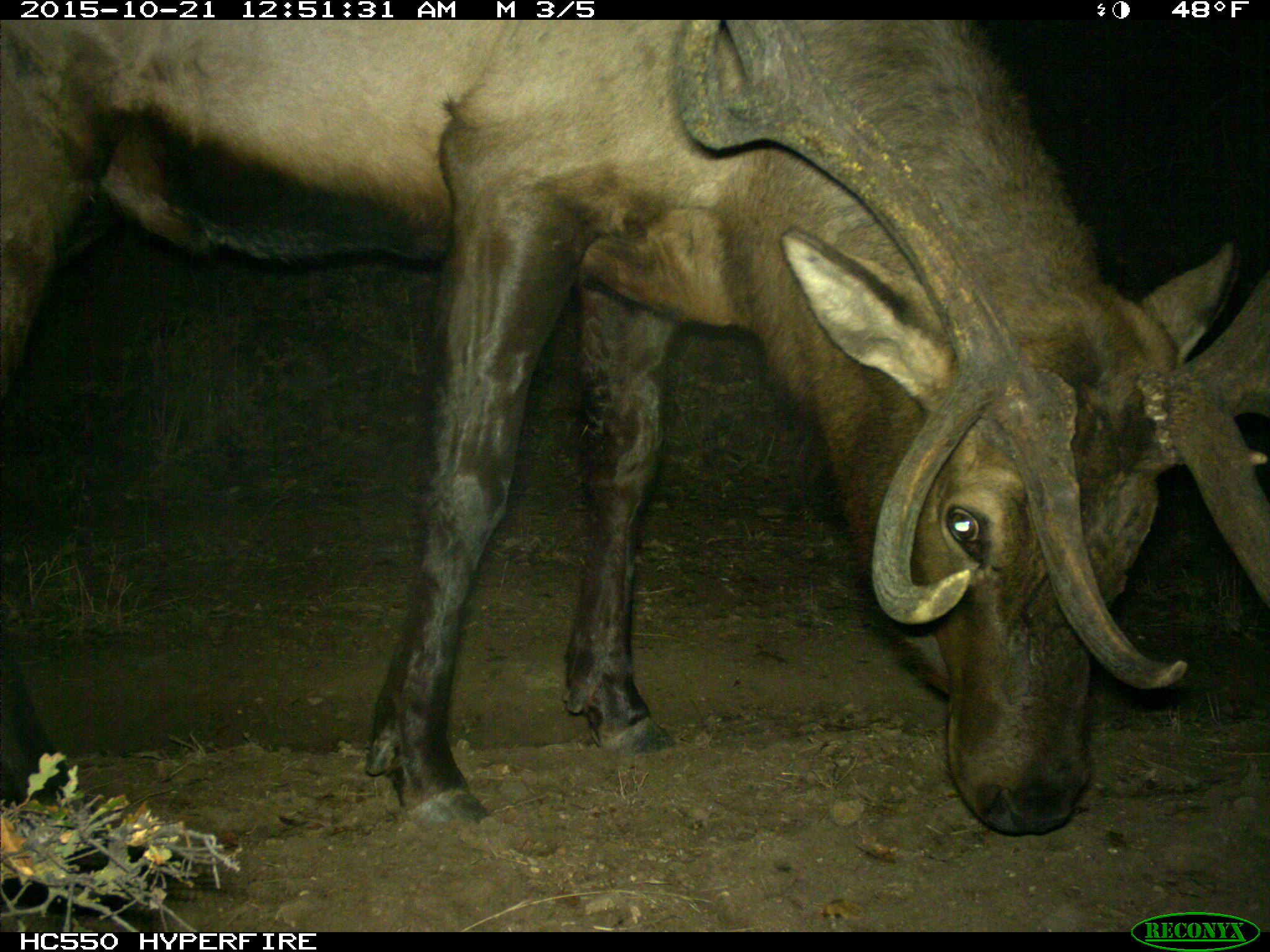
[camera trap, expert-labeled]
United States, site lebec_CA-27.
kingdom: Animalia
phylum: Chordata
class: Mammalia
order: Artiodactyla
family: Cervidae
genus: Cervus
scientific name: Cervus canadensis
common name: elk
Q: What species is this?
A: Cervus canadensis (elk).